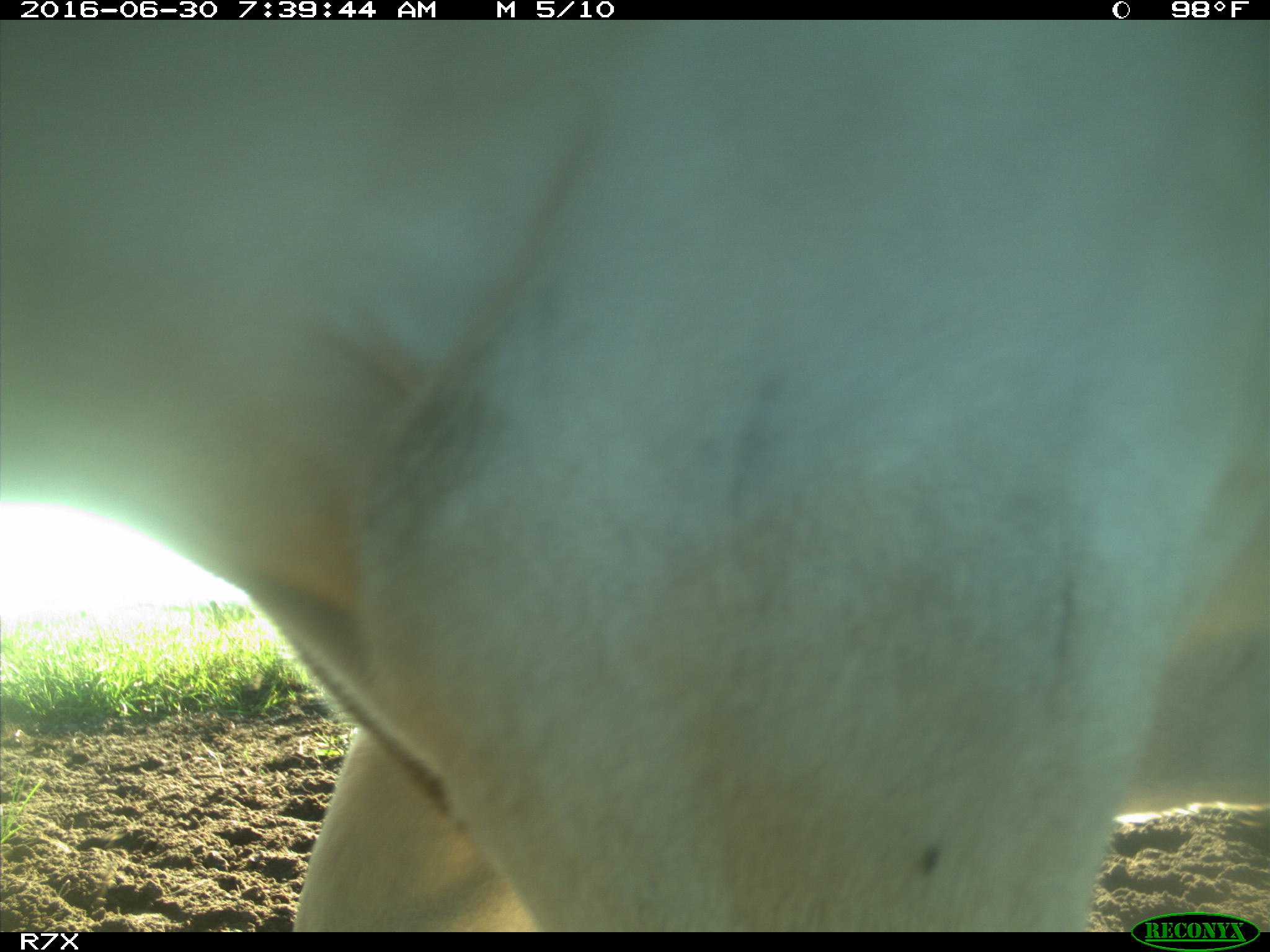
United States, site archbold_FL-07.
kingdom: Animalia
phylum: Chordata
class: Mammalia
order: Artiodactyla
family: Bovidae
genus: Bos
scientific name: Bos taurus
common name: domestic cow